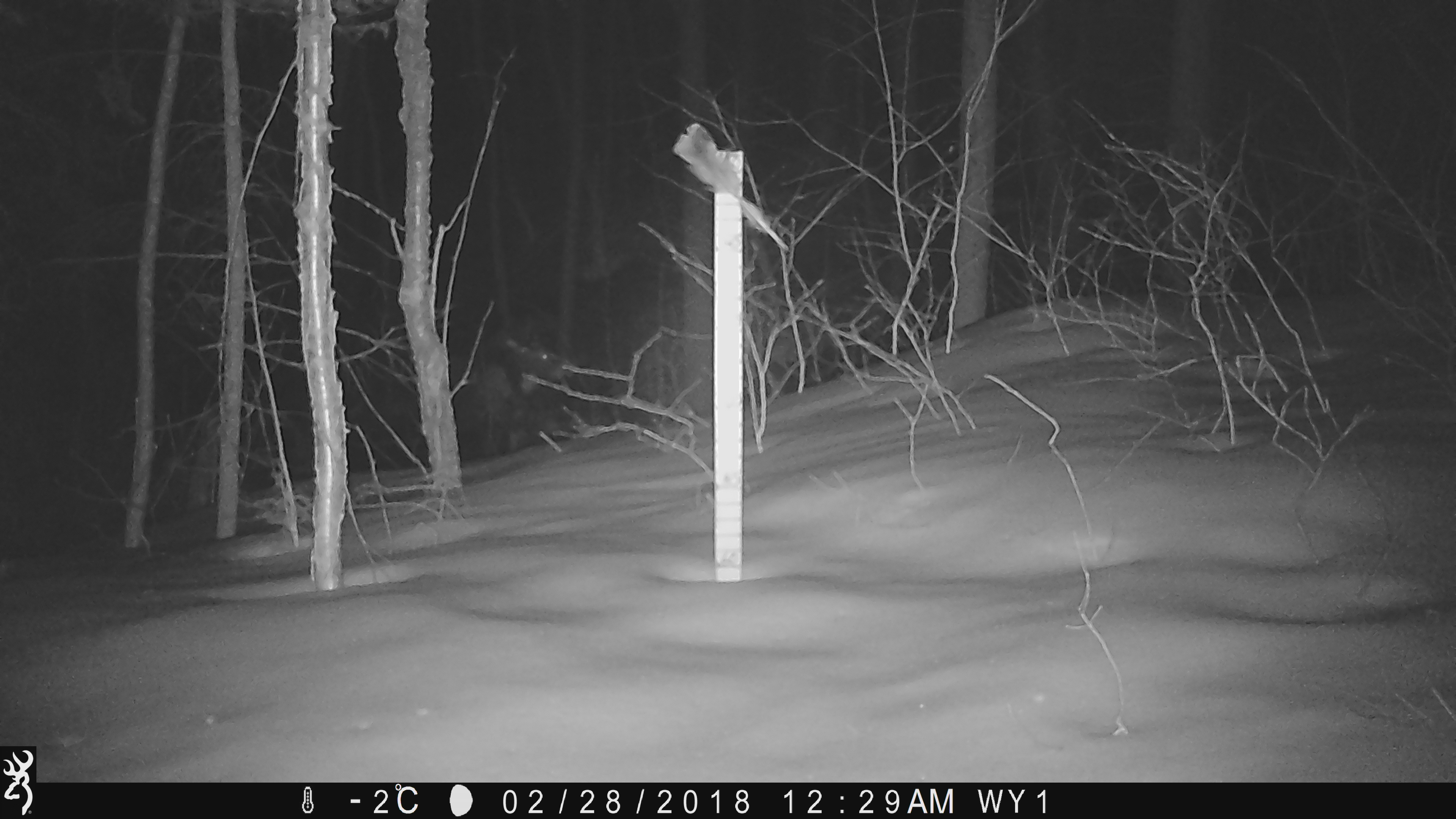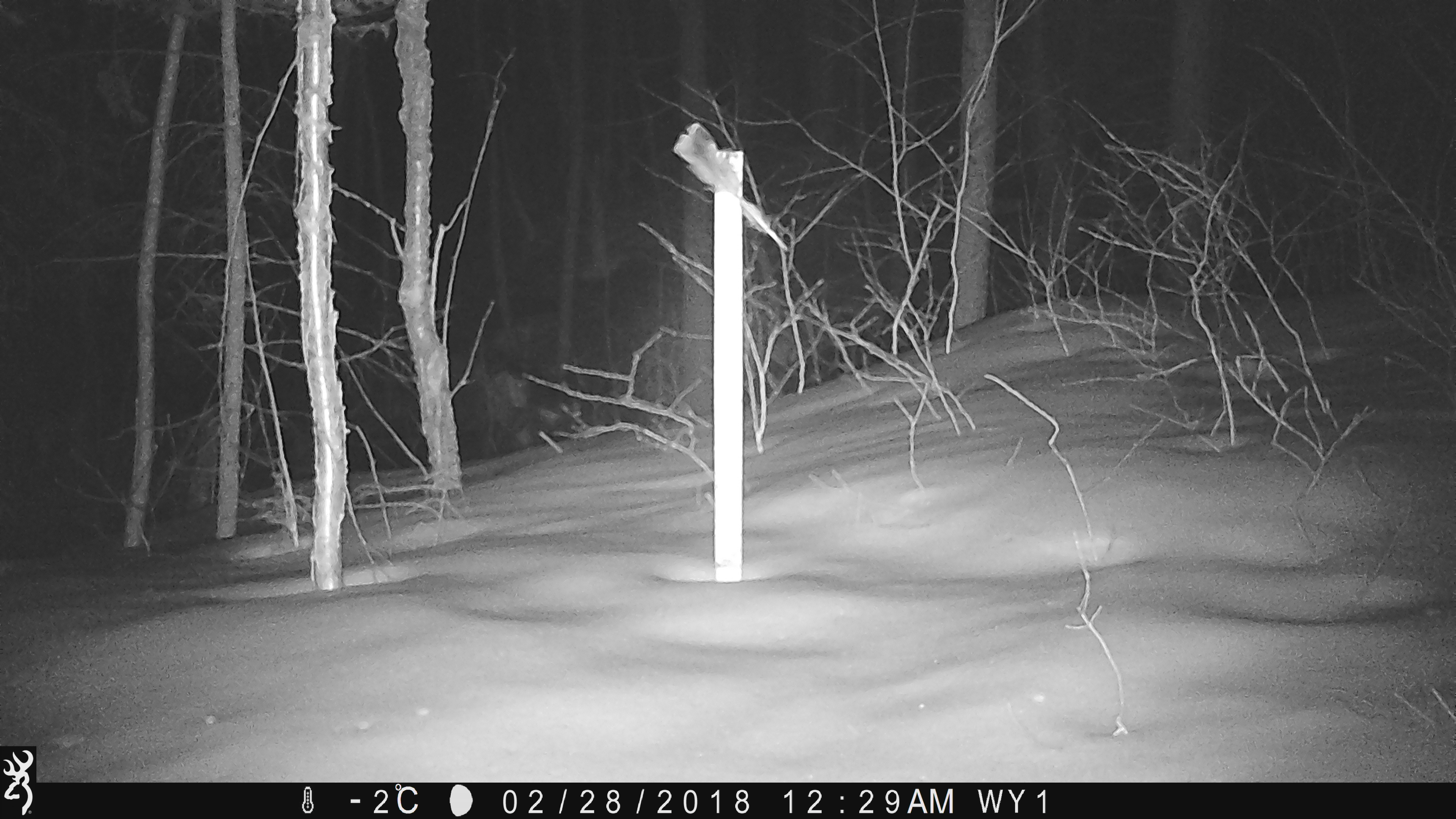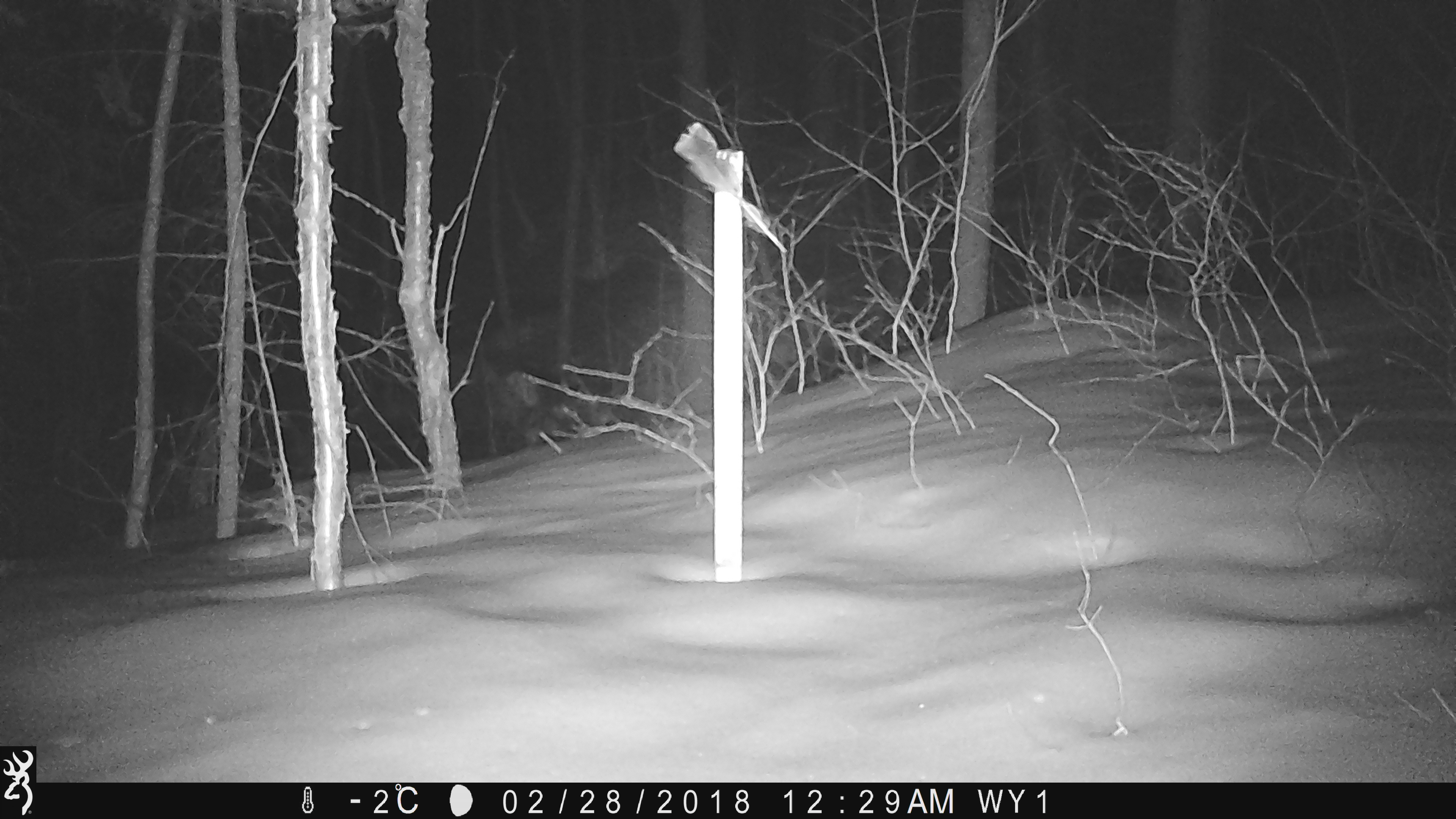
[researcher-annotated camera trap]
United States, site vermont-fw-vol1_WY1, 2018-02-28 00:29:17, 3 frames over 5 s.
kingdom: Animalia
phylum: Chordata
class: Mammalia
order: Artiodactyla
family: Cervidae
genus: Alces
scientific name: Alces alces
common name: moose